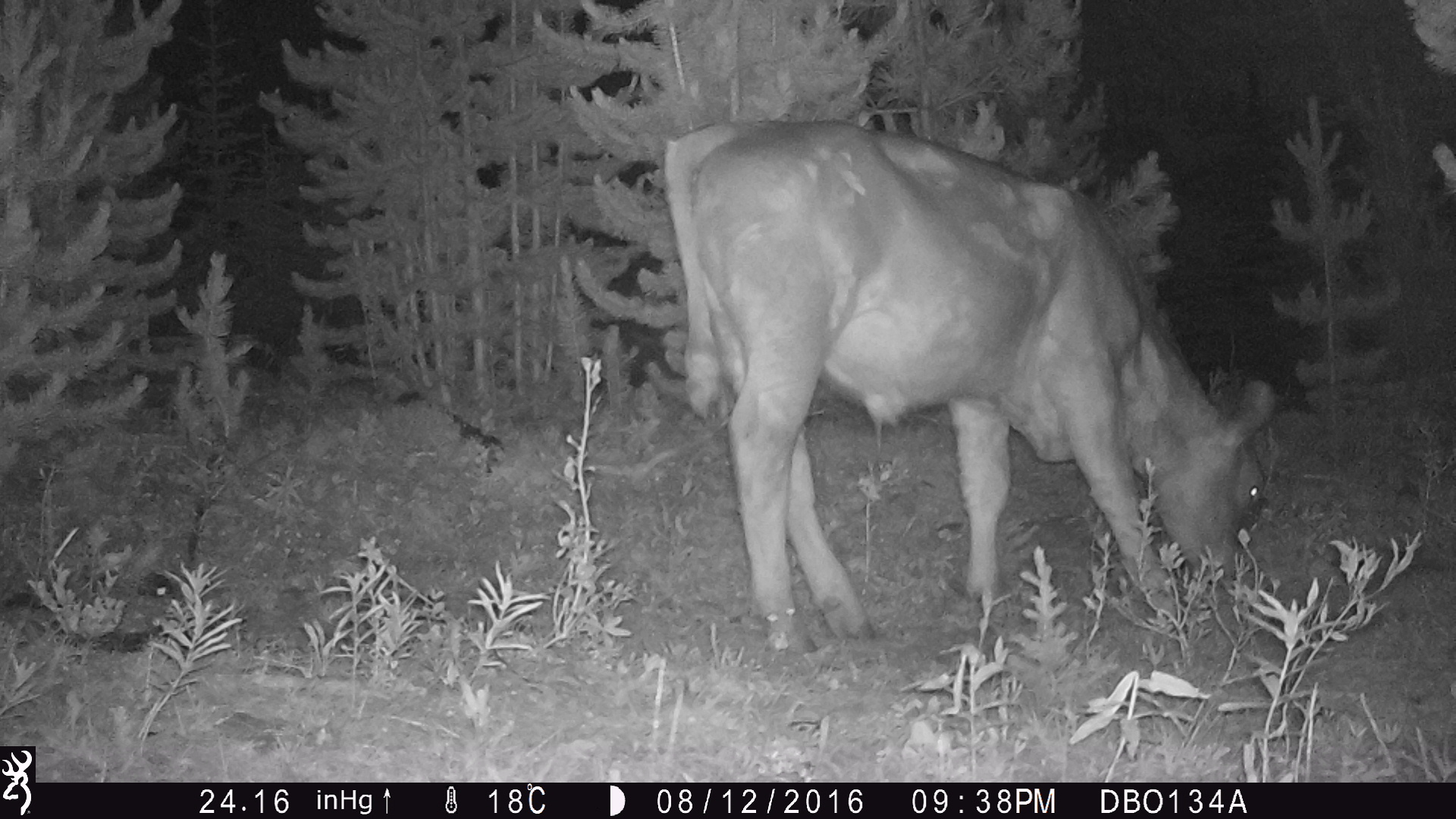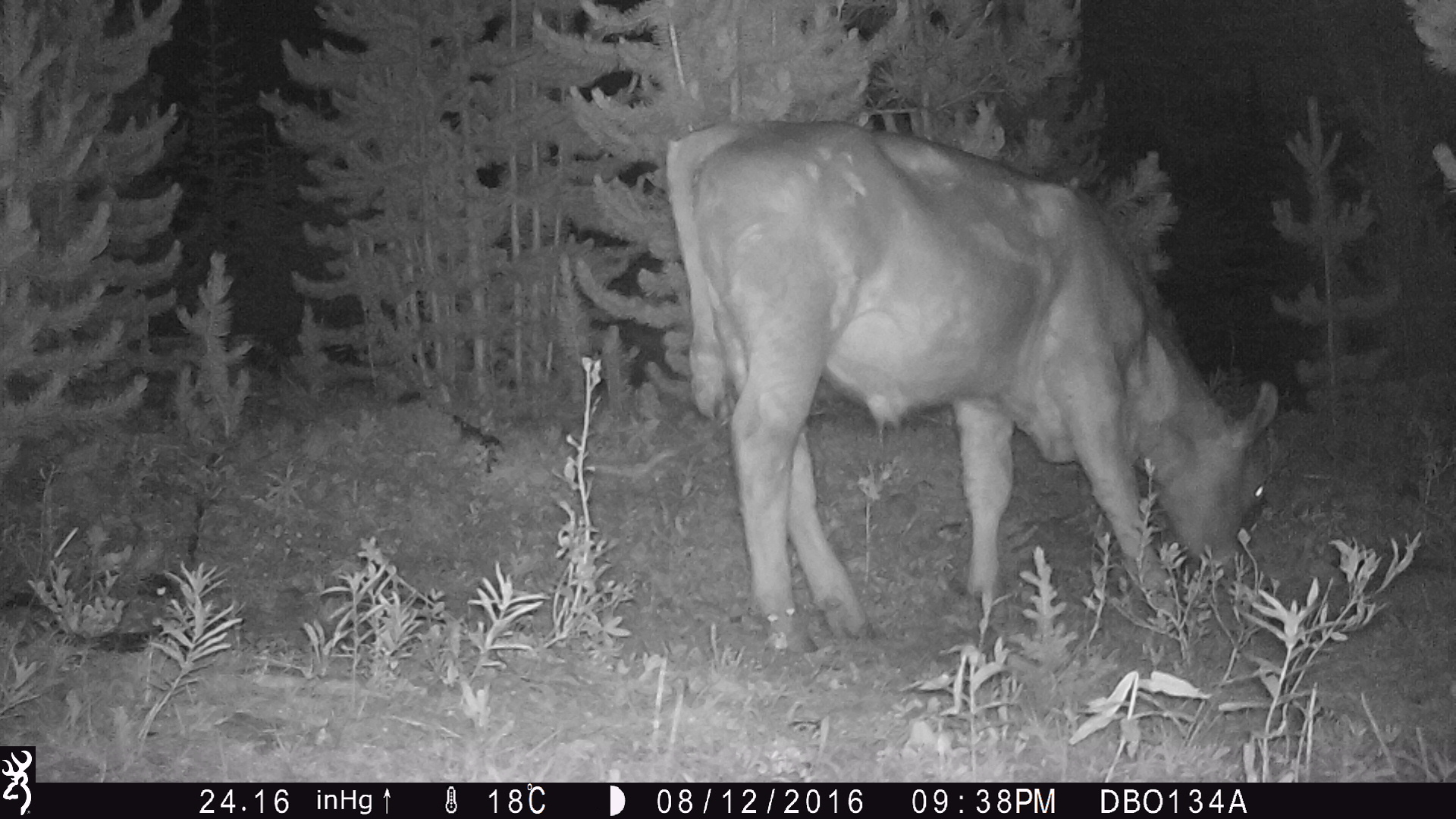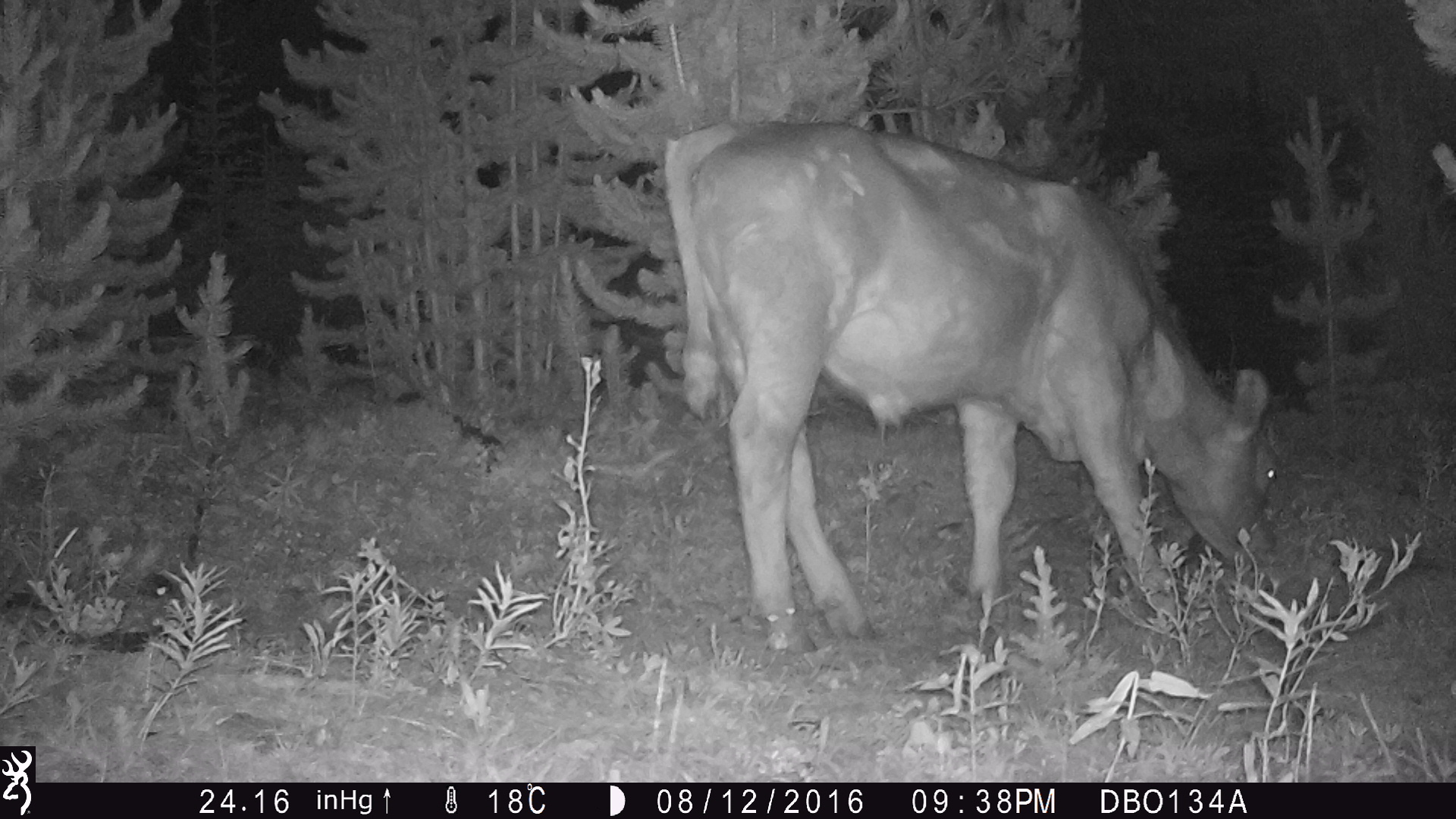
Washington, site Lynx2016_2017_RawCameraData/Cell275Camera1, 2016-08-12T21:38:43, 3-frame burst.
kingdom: Animalia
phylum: Chordata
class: Mammalia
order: Artiodactyla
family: Bovidae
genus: Bos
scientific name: Bos taurus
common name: domestic cattle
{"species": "domestic cattle (Bos taurus)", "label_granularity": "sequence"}